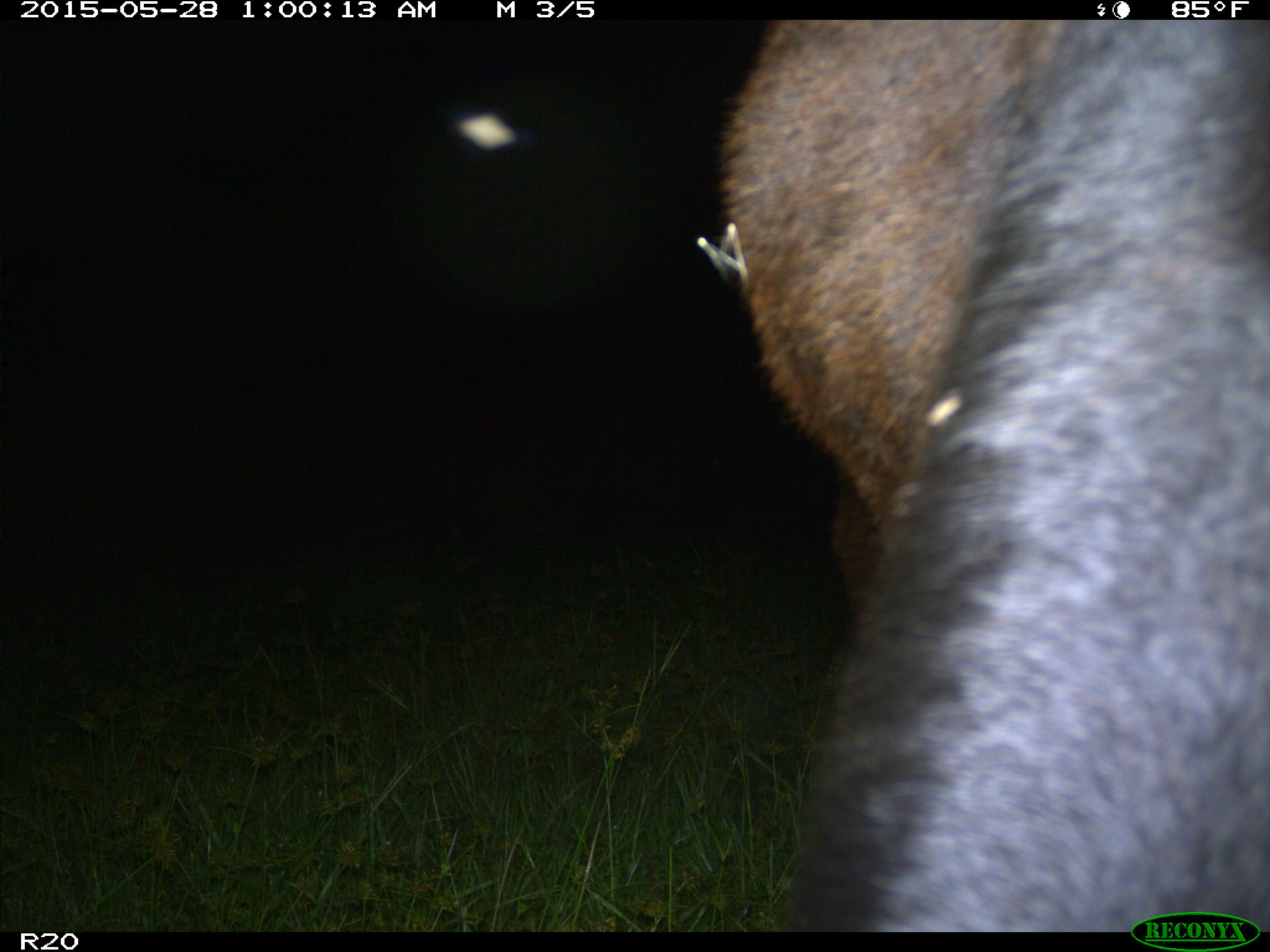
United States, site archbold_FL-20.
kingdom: Animalia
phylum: Chordata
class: Mammalia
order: Artiodactyla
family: Bovidae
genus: Bos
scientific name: Bos taurus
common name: domestic cow